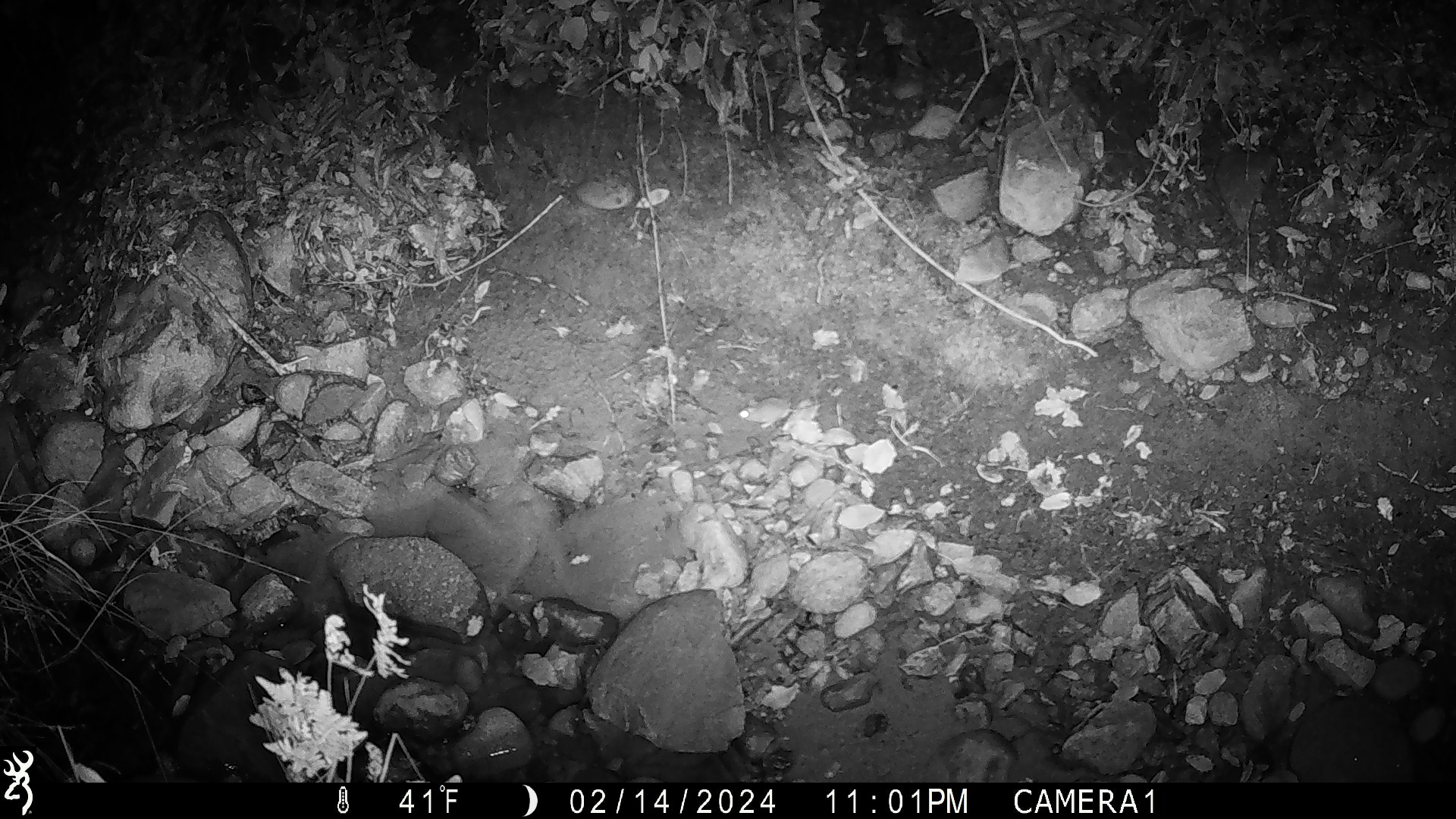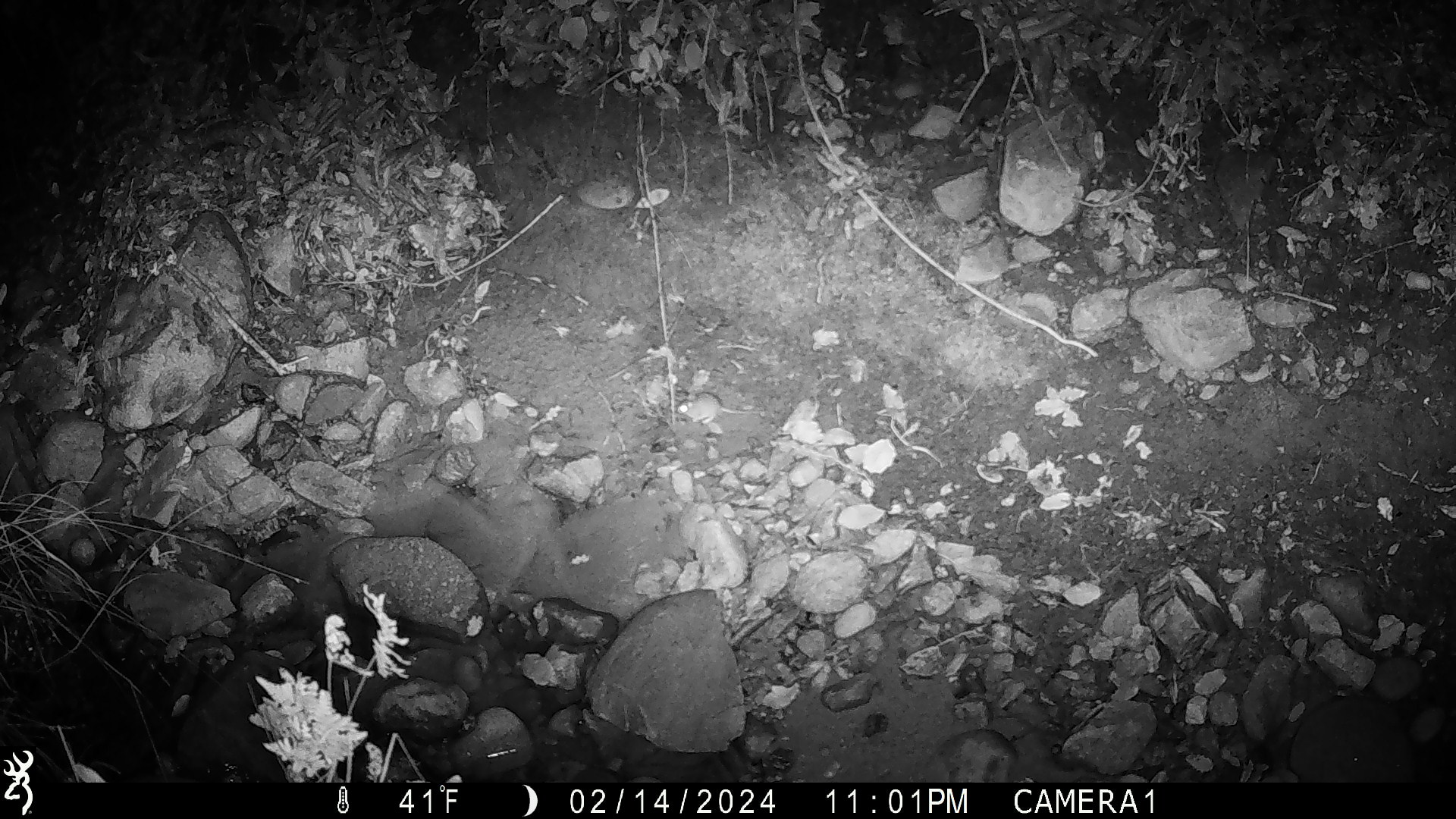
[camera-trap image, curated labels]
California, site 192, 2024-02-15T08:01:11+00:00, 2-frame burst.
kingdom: Animalia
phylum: Chordata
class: Mammalia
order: Rodentia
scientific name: Rodentia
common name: mouse or rat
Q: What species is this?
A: Mouse or rat (Rodentia).